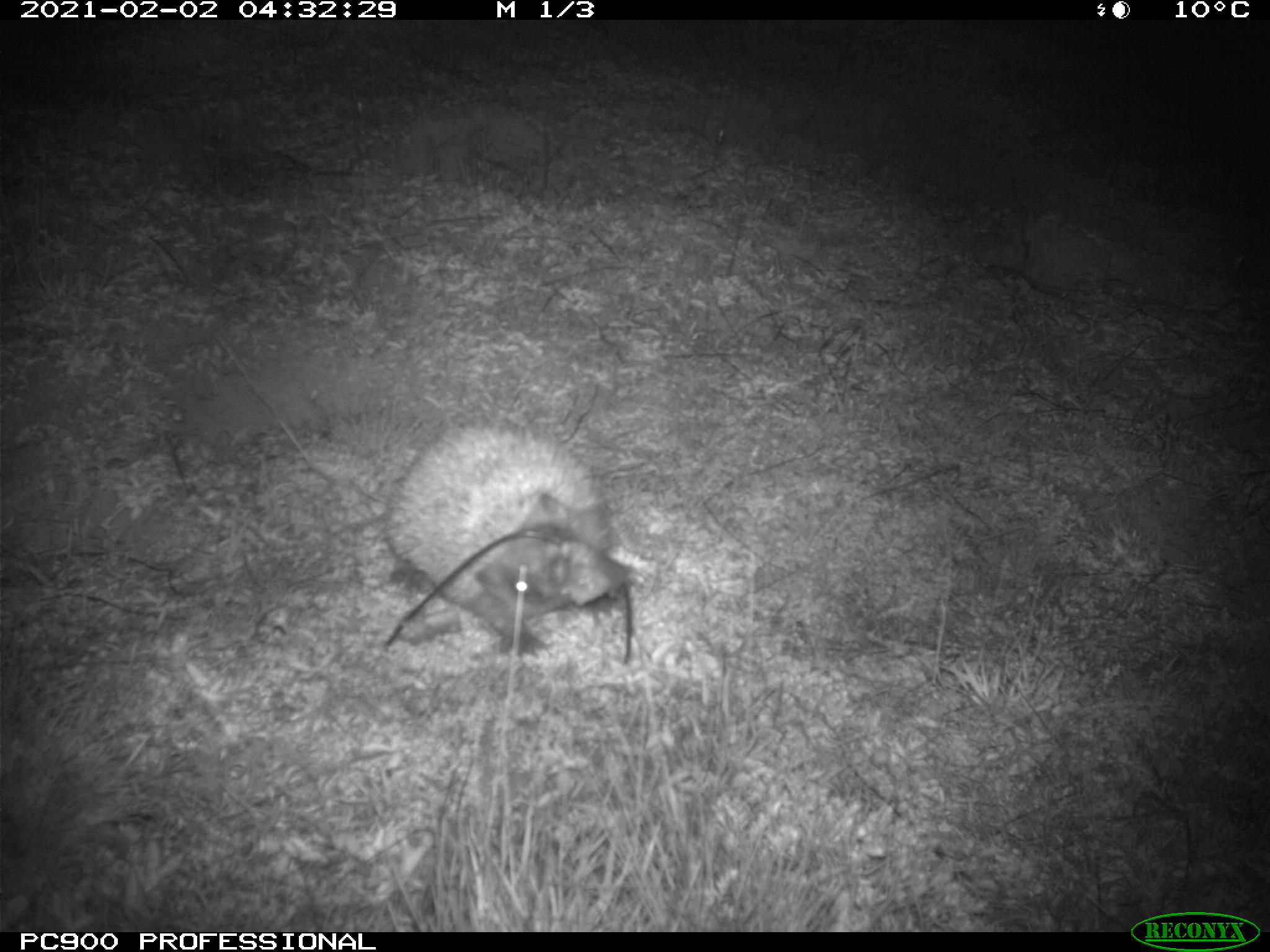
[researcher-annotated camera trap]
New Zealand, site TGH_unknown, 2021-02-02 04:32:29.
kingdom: Animalia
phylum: Chordata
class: Mammalia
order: Eulipotyphla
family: Erinaceidae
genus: Erinaceus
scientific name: Erinaceus europaeus europaeus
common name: european hedgehog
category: hedgehog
Hedgehog (european hedgehog) (Erinaceus europaeus europaeus).